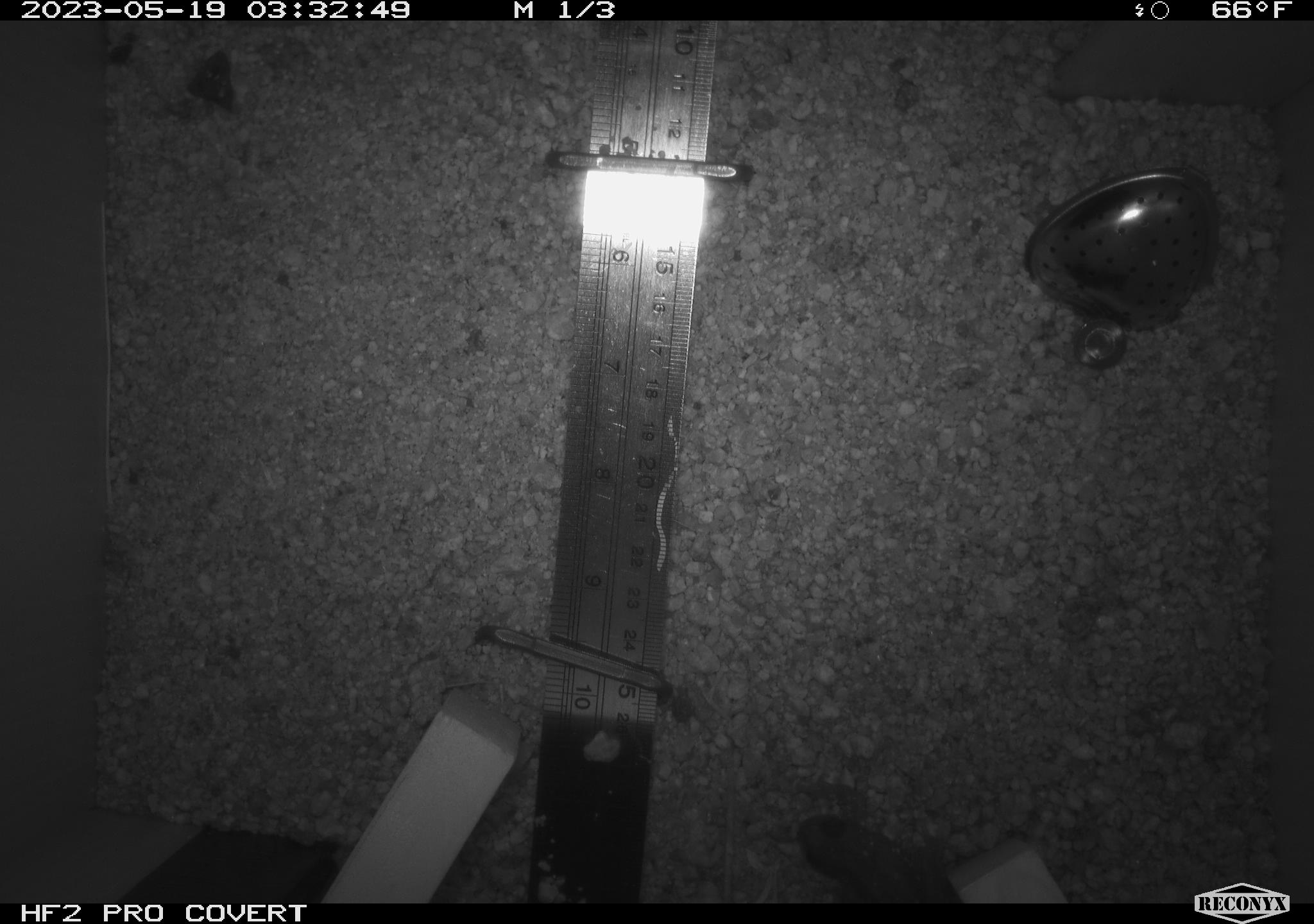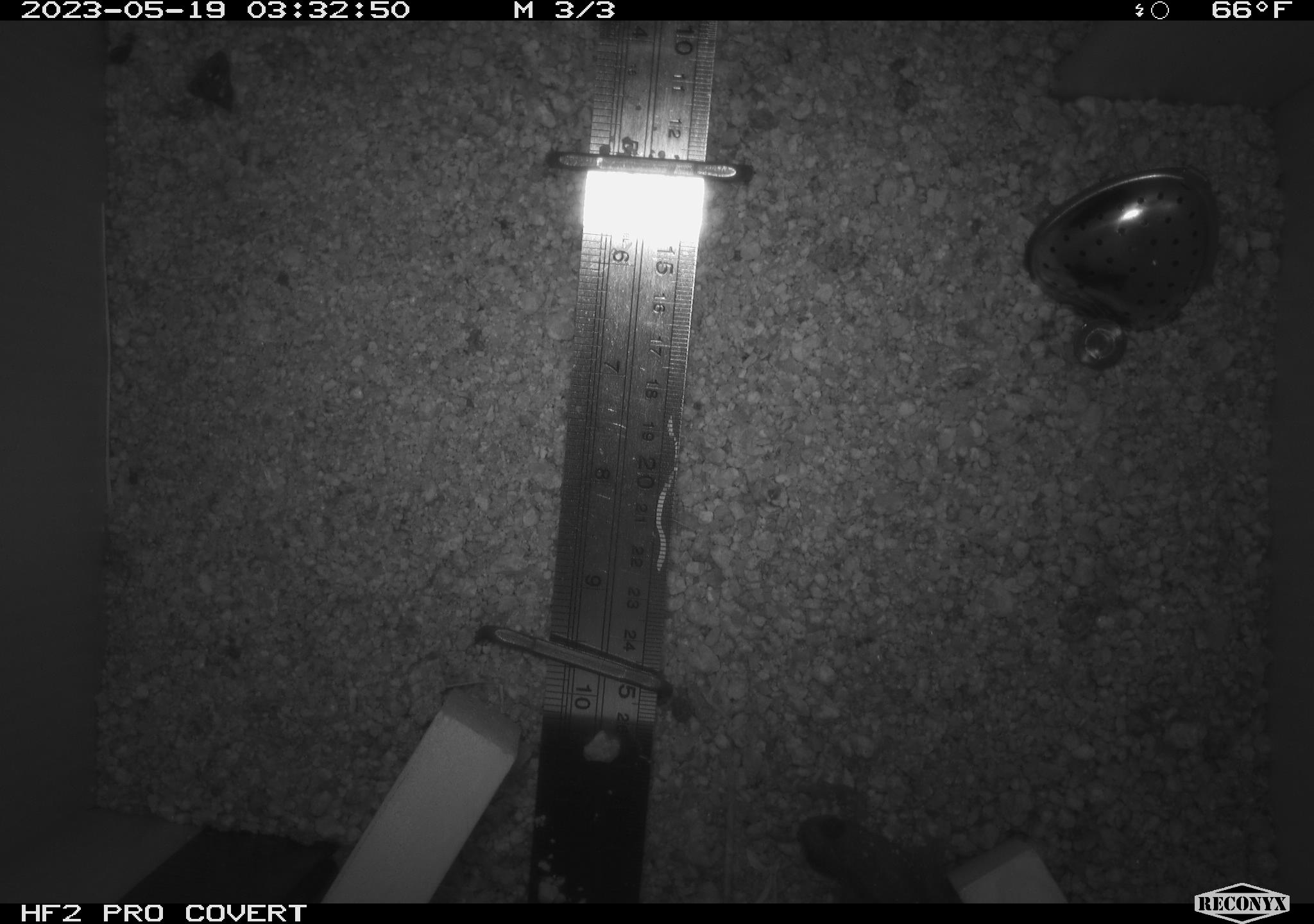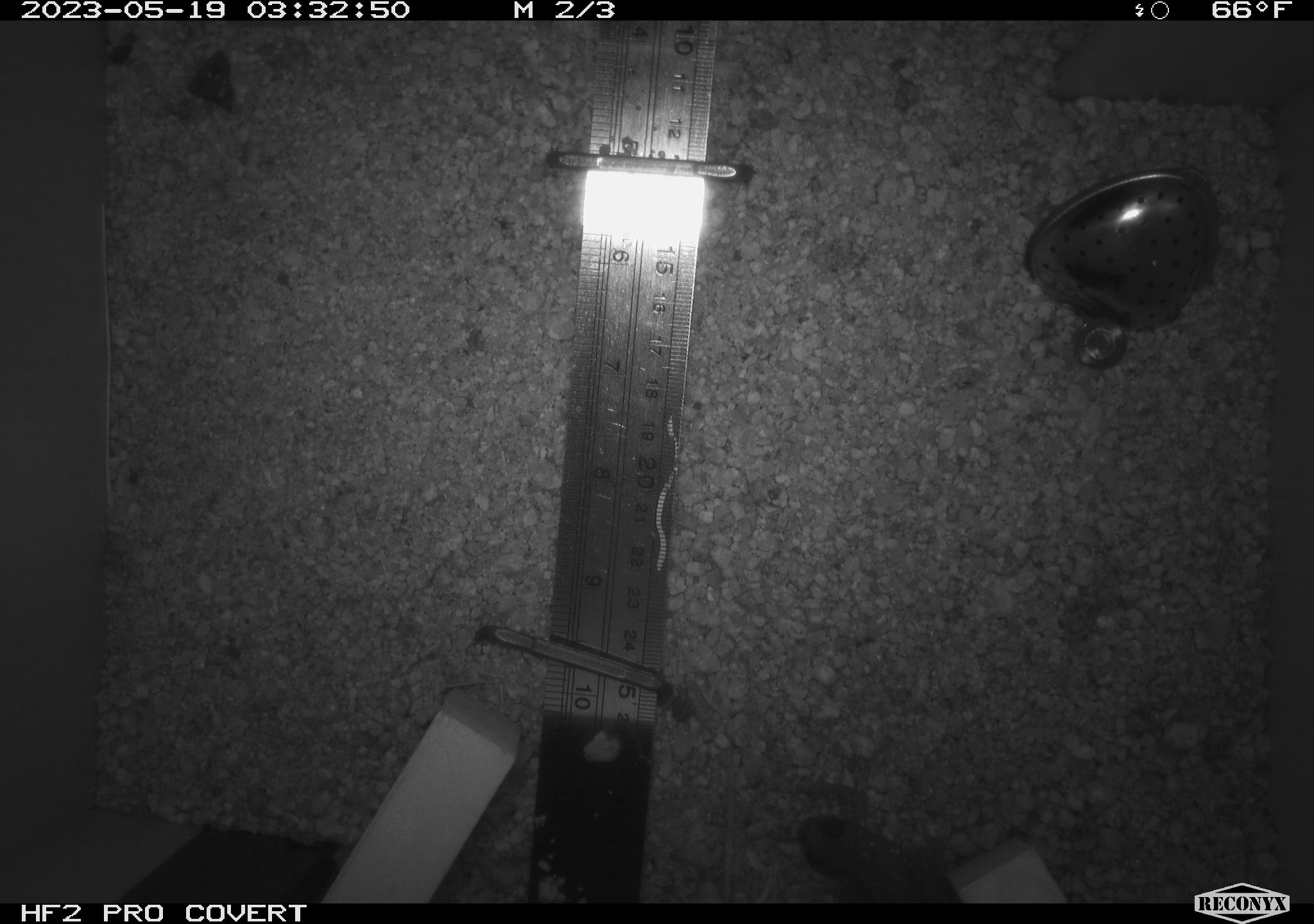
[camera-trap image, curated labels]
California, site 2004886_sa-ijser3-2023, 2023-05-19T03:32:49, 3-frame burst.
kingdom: Animalia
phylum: Chordata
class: Amphibia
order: Anura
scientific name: Anura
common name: frogs